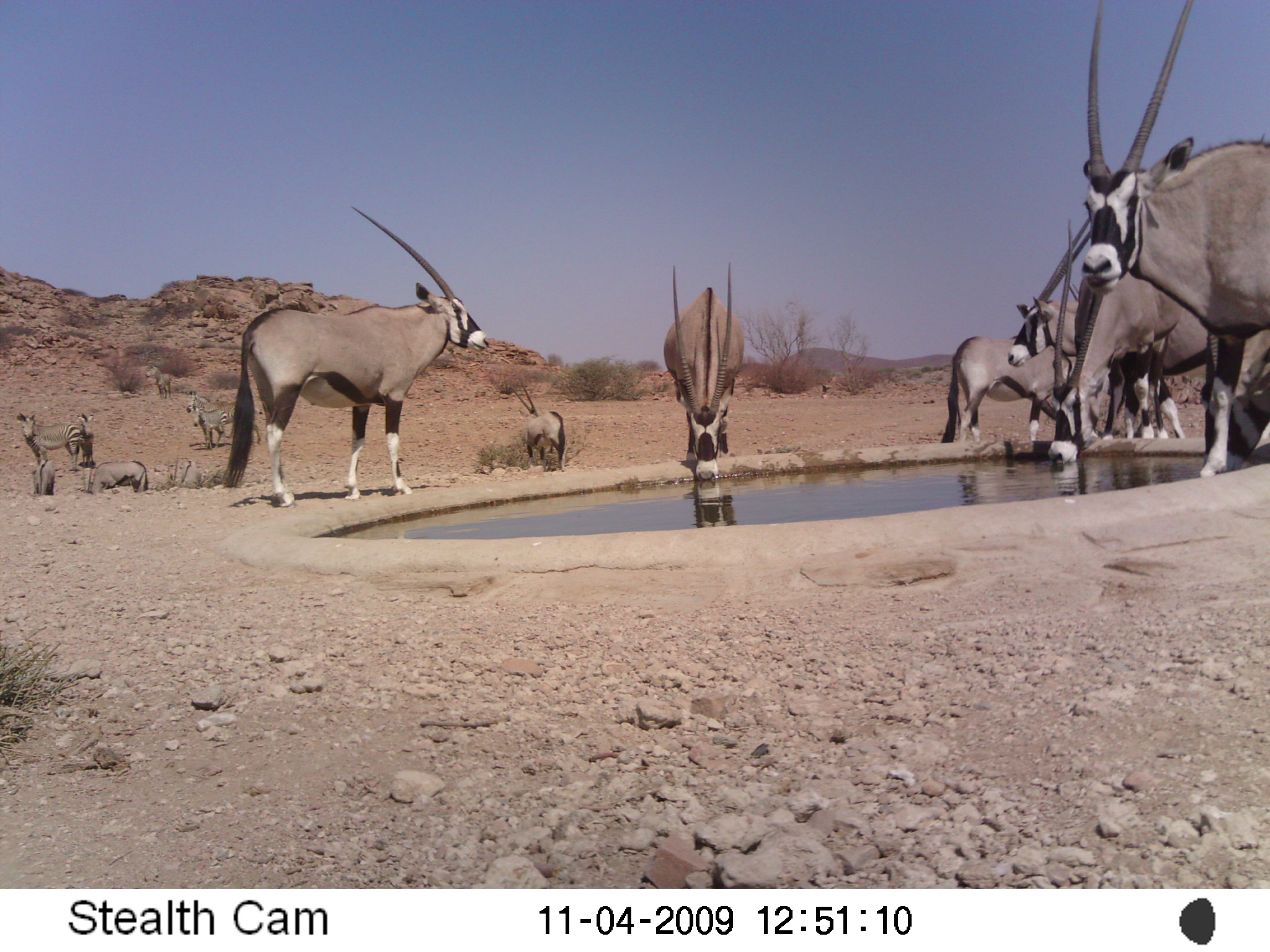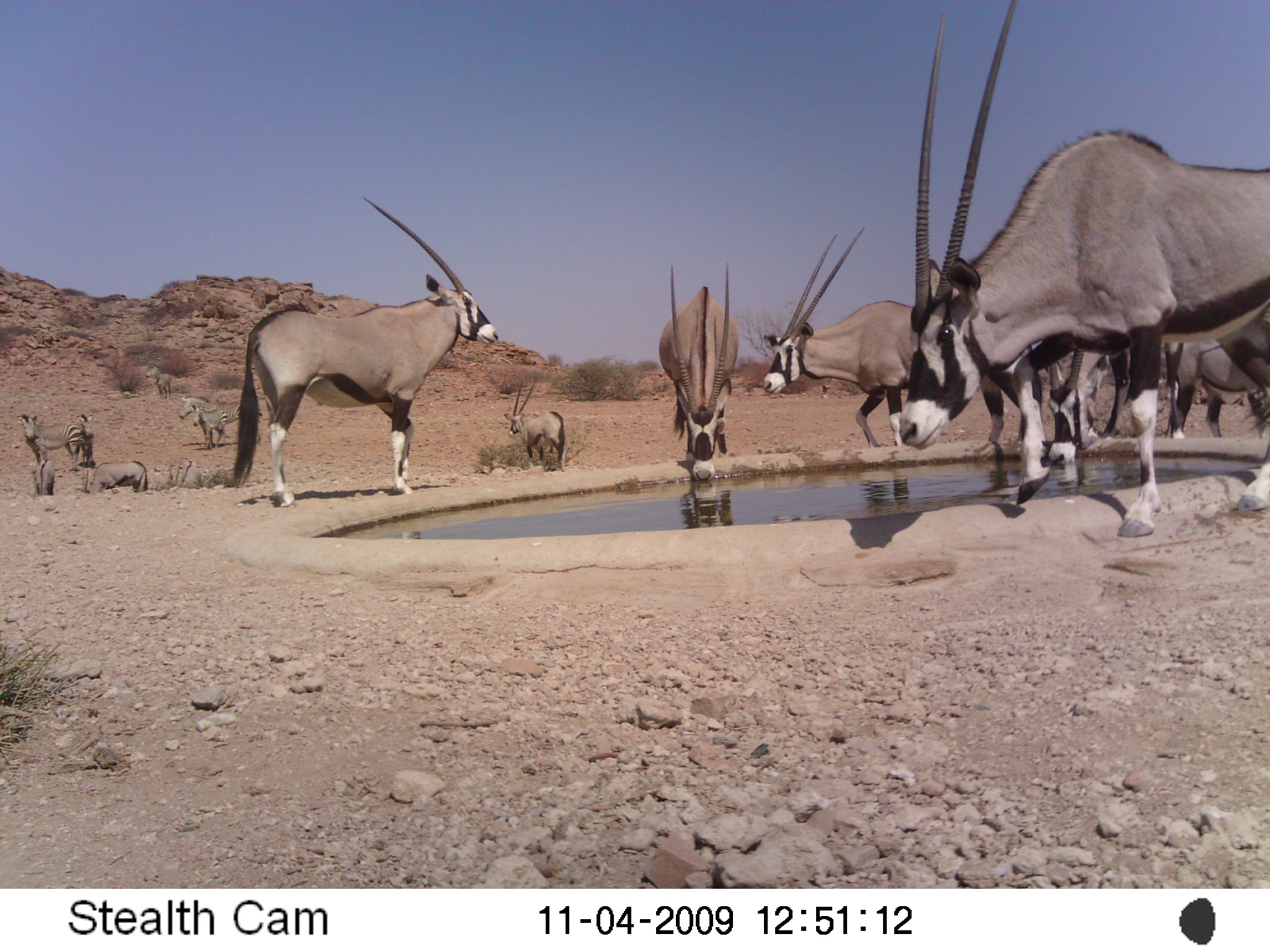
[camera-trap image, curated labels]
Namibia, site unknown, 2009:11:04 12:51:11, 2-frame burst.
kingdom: Animalia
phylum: Chordata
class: Mammalia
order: Artiodactyla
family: Bovidae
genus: Oryx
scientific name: Oryx gazella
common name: gemsbok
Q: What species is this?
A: Oryx gazella (gemsbok).